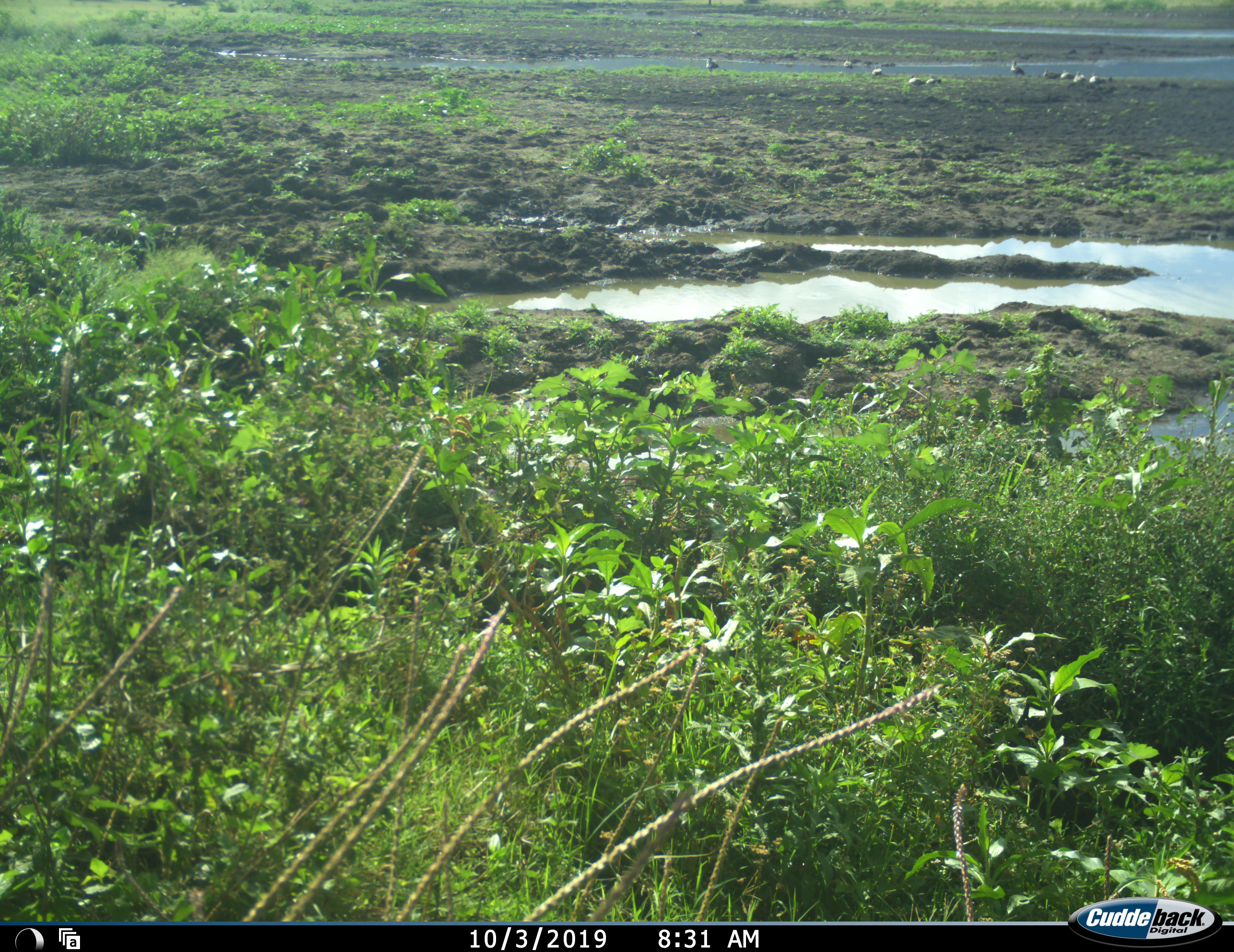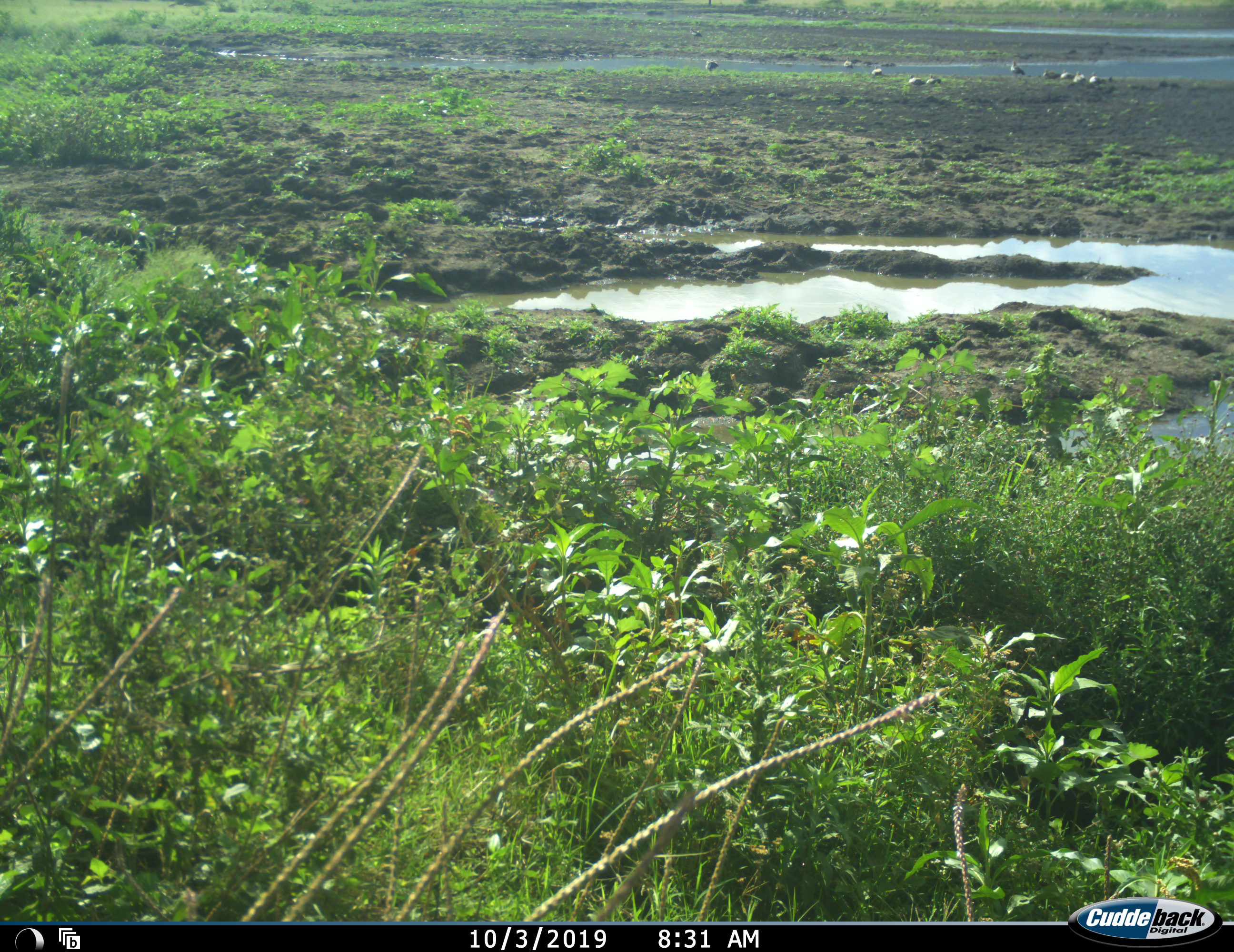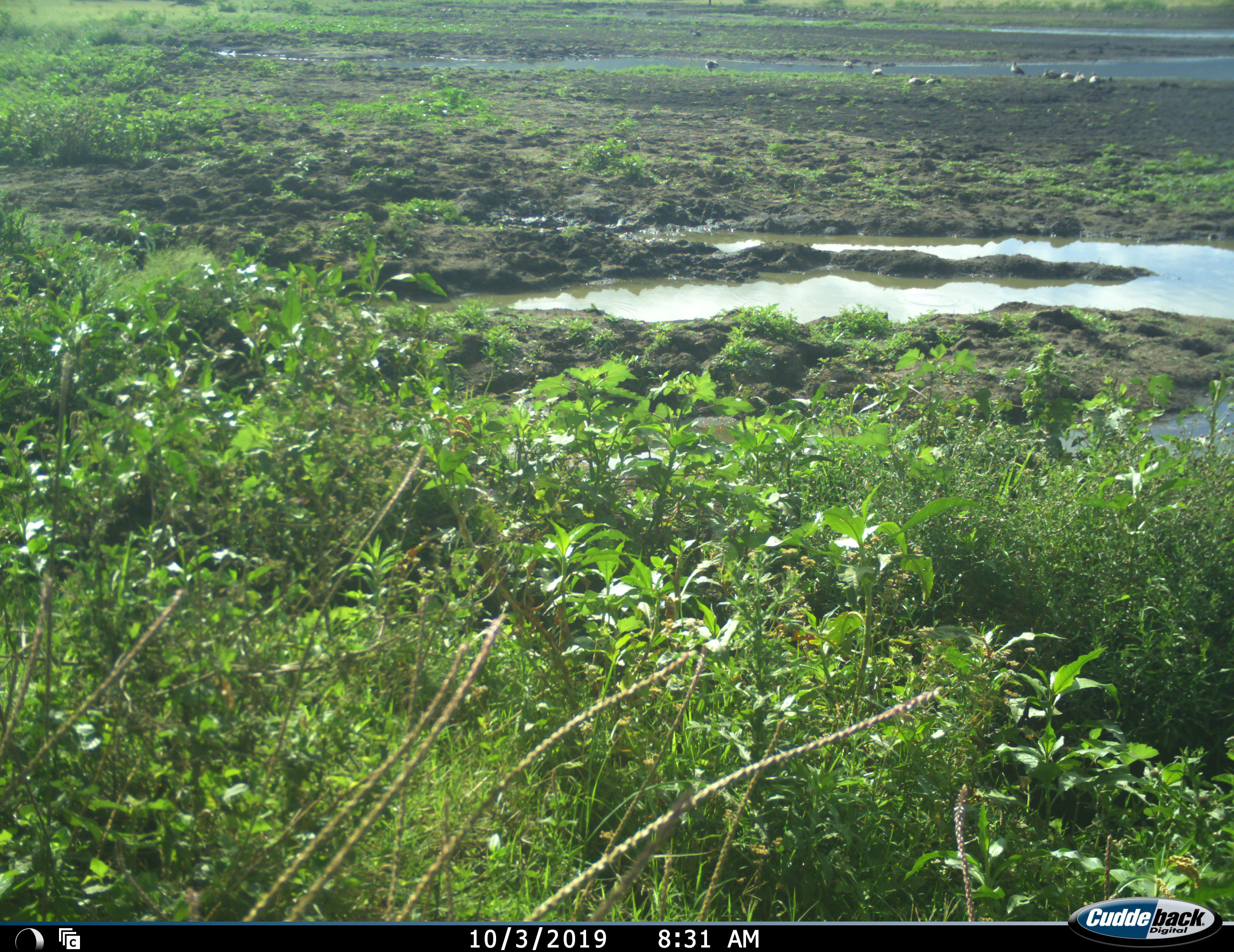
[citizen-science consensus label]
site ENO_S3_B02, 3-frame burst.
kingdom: Animalia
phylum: Chordata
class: Aves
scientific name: Aves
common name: bird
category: birdother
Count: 10.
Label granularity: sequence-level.